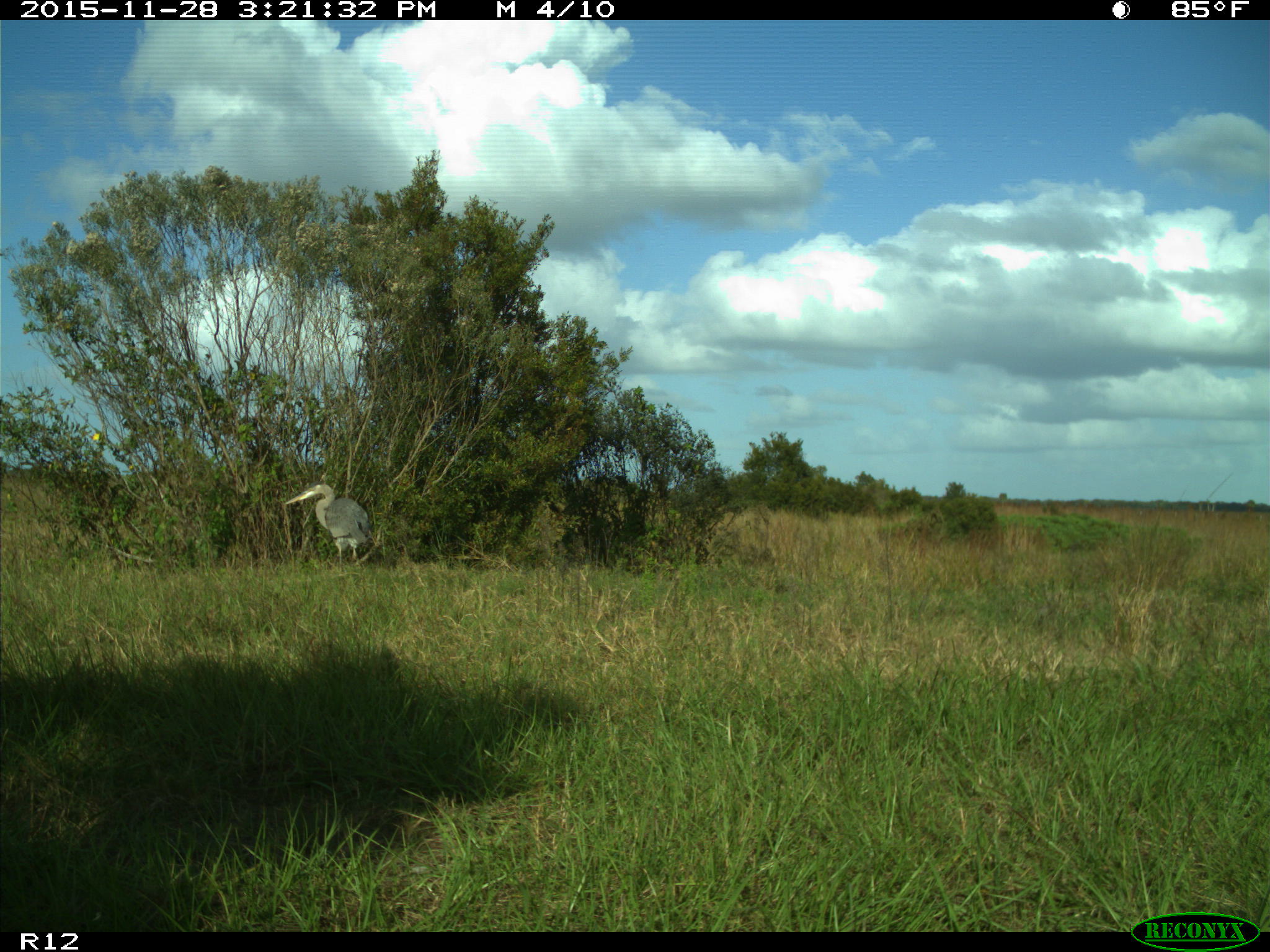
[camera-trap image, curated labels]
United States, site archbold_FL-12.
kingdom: Animalia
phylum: Chordata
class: Aves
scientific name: Aves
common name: birds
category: unidentified bird